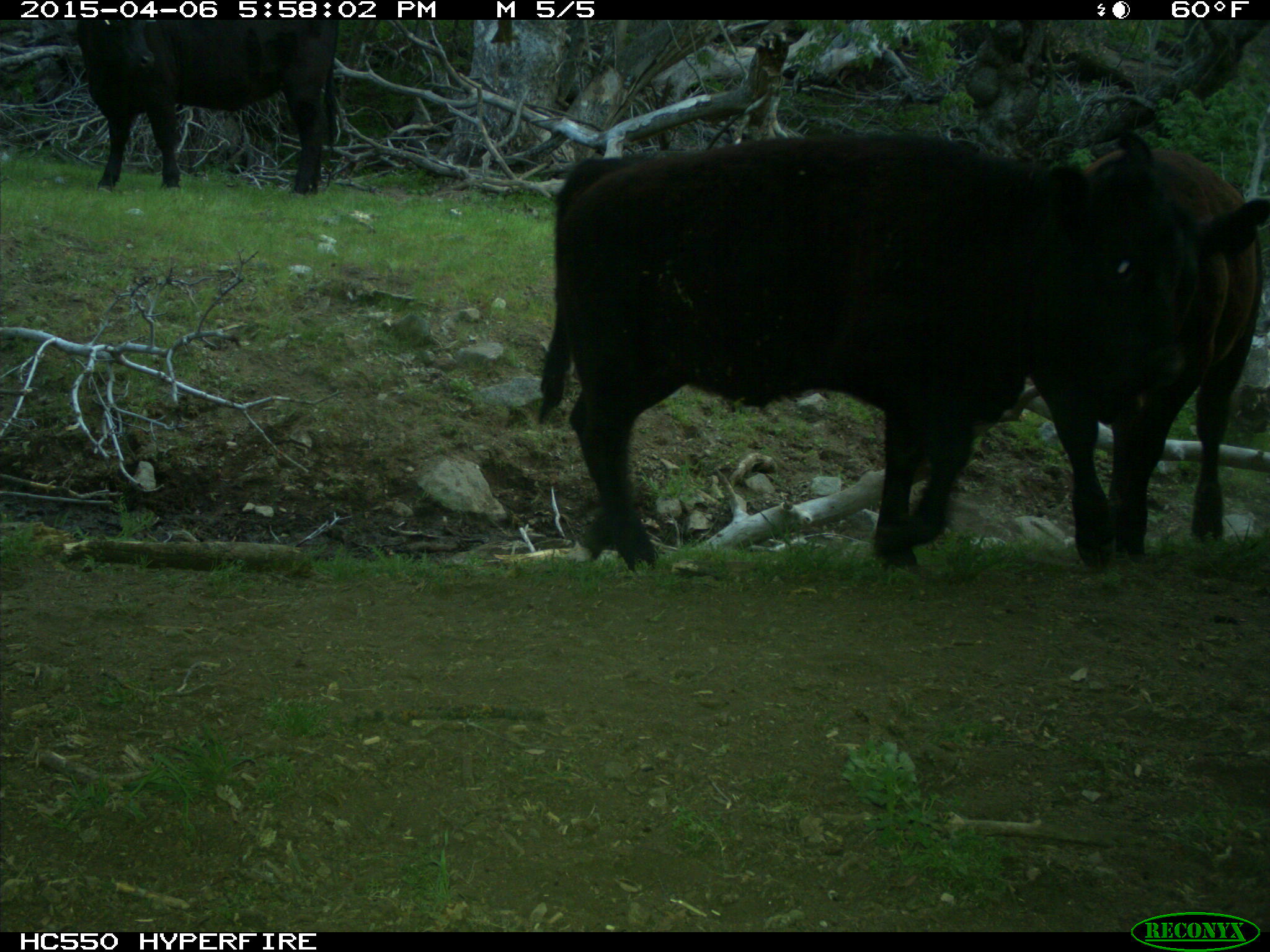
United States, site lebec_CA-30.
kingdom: Animalia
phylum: Chordata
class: Mammalia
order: Artiodactyla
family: Bovidae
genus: Bos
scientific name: Bos taurus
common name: domestic cow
Bos taurus (domestic cow).